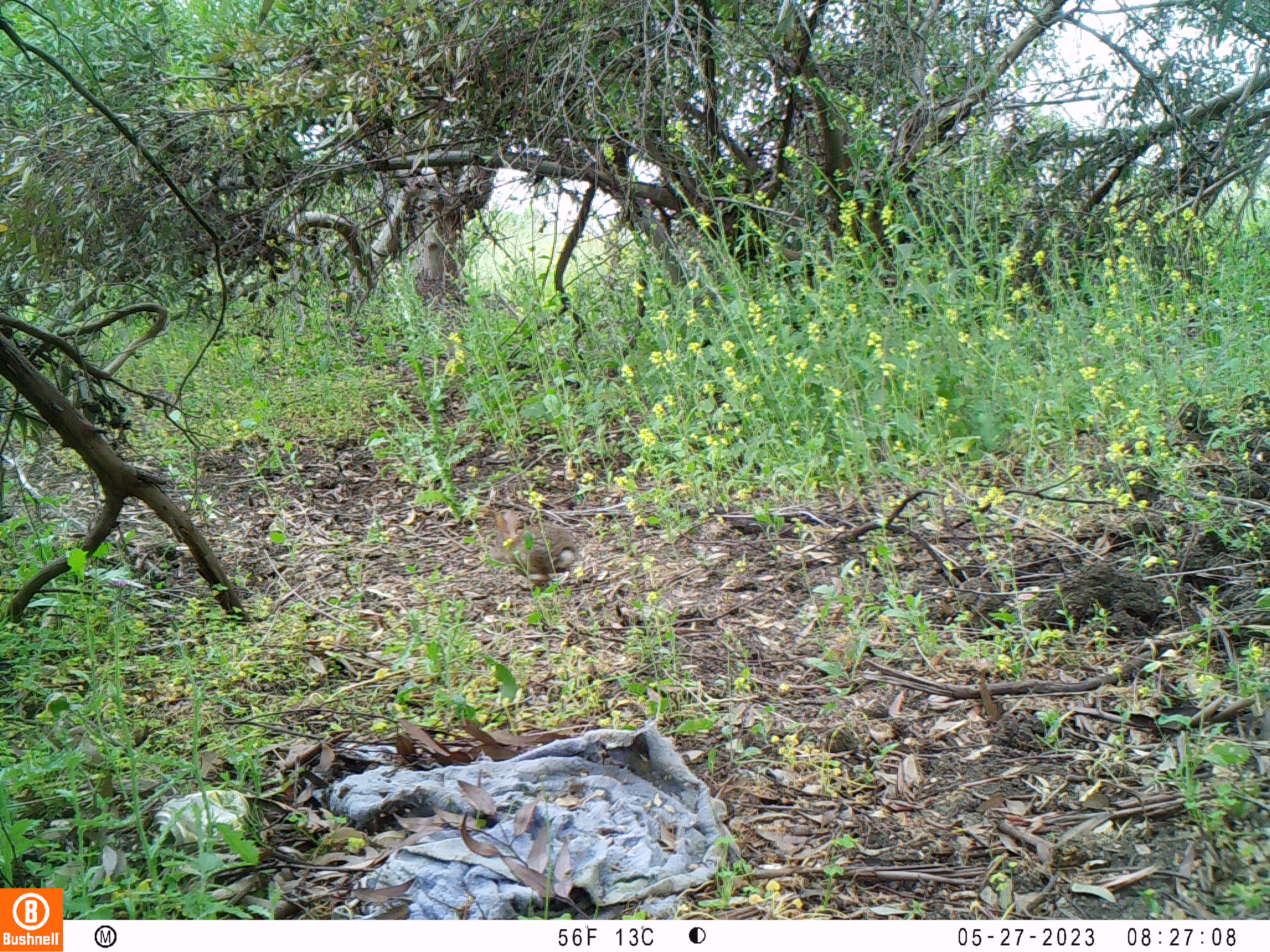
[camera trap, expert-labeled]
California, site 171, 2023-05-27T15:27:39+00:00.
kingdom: Animalia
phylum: Chordata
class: Mammalia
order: Lagomorpha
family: Leporidae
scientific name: Leporidae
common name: rabbit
Rabbit (Leporidae).